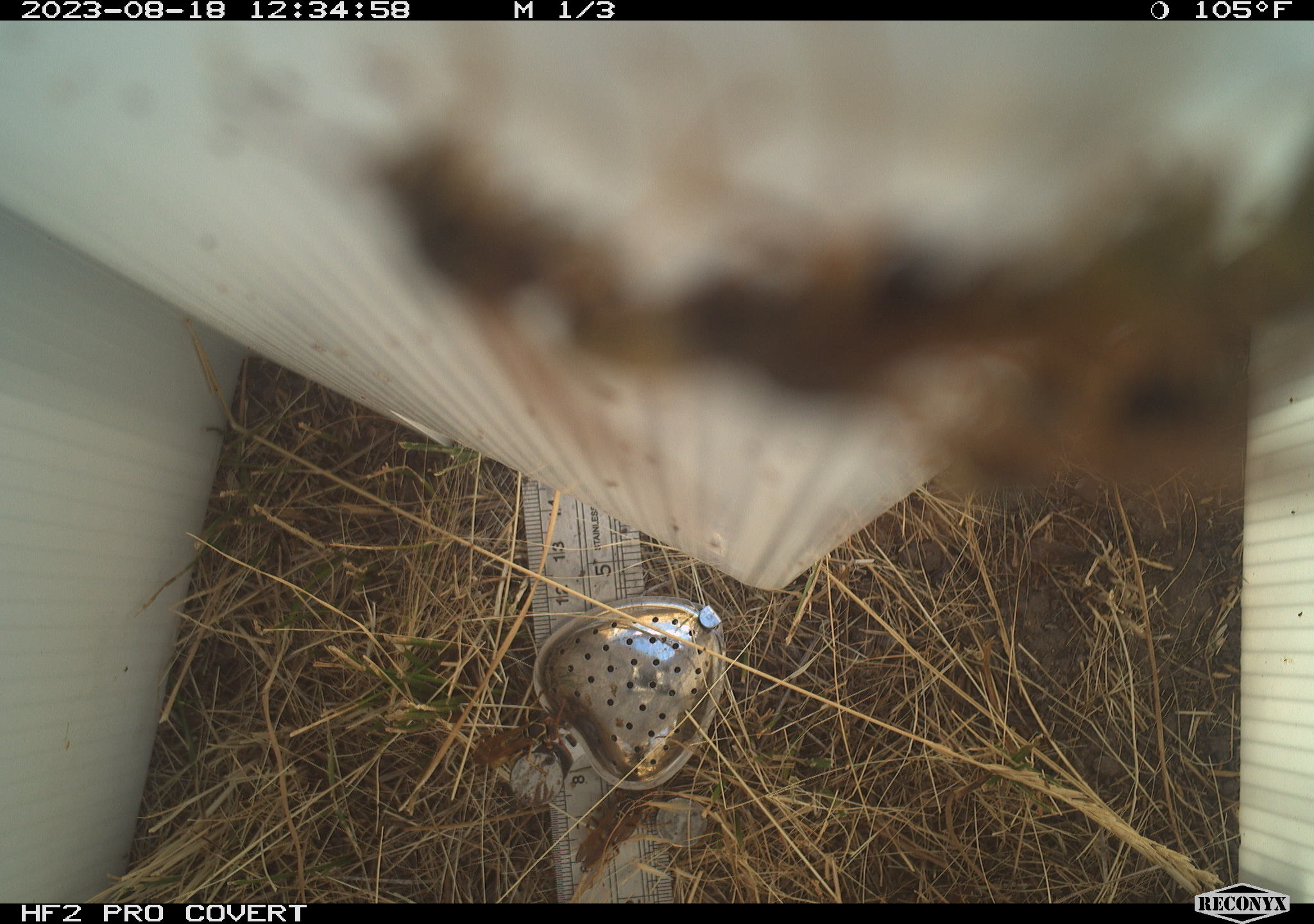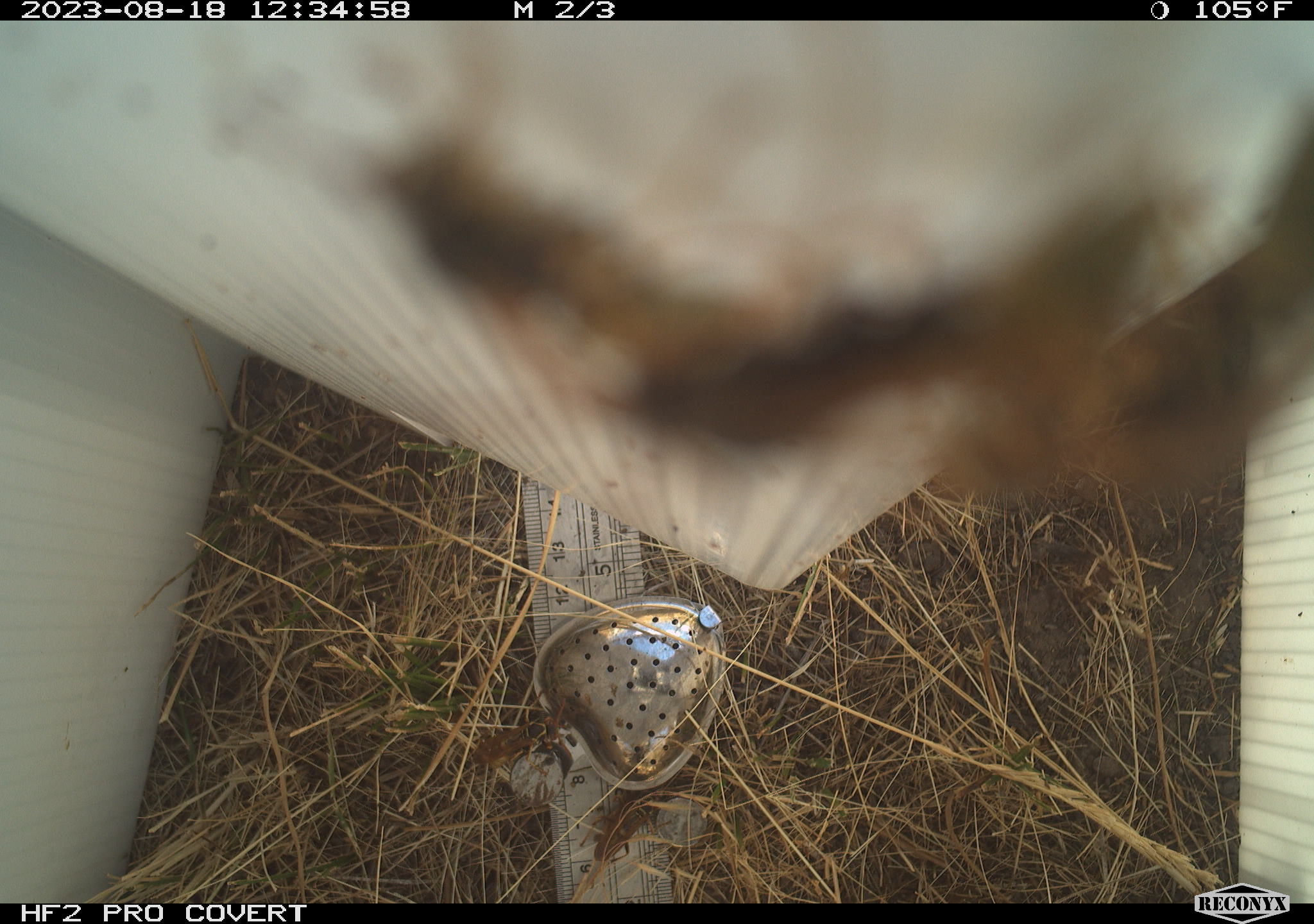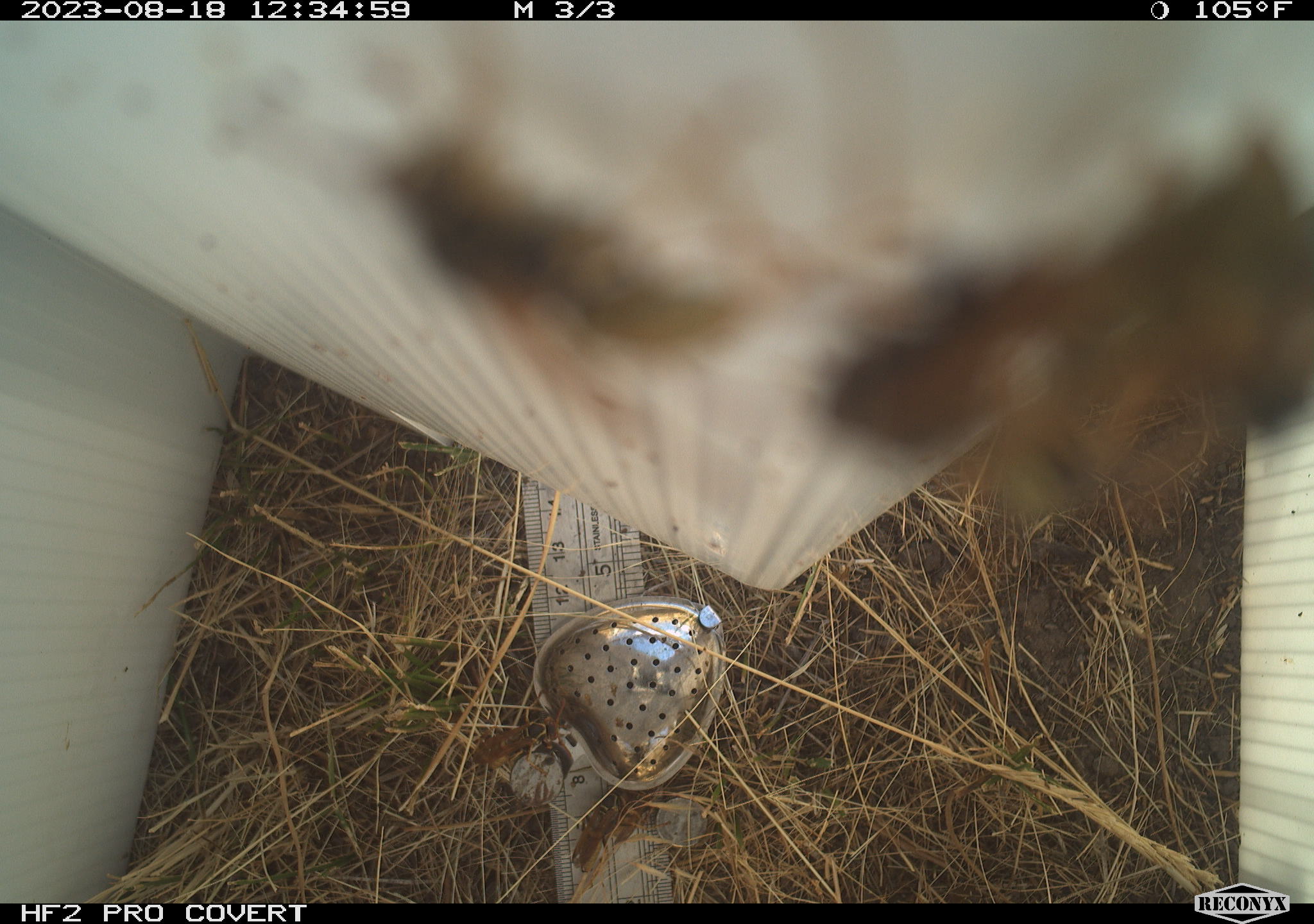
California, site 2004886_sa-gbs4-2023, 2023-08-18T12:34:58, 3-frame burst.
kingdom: Animalia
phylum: Arthropoda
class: Insecta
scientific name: Insecta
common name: insect